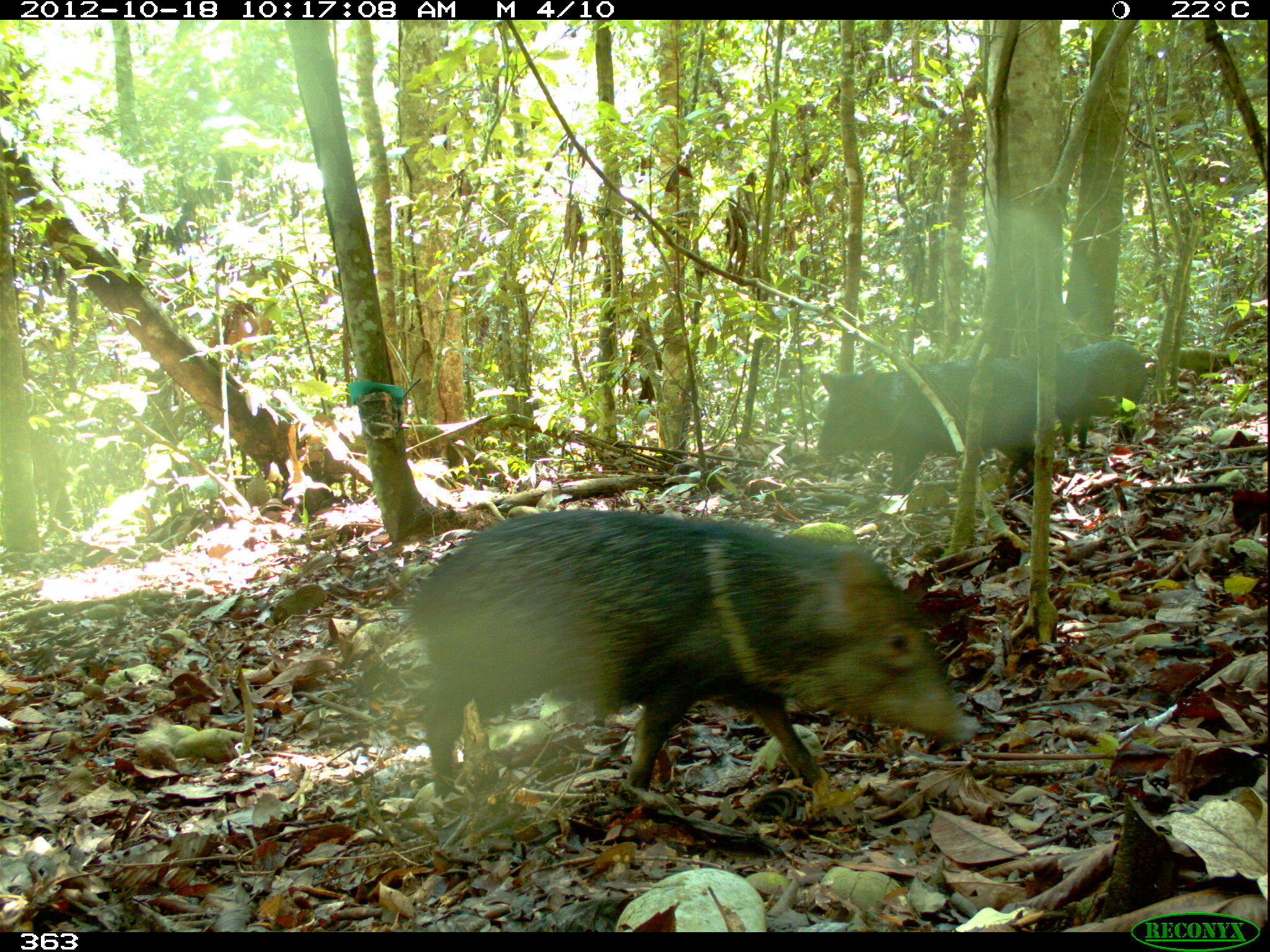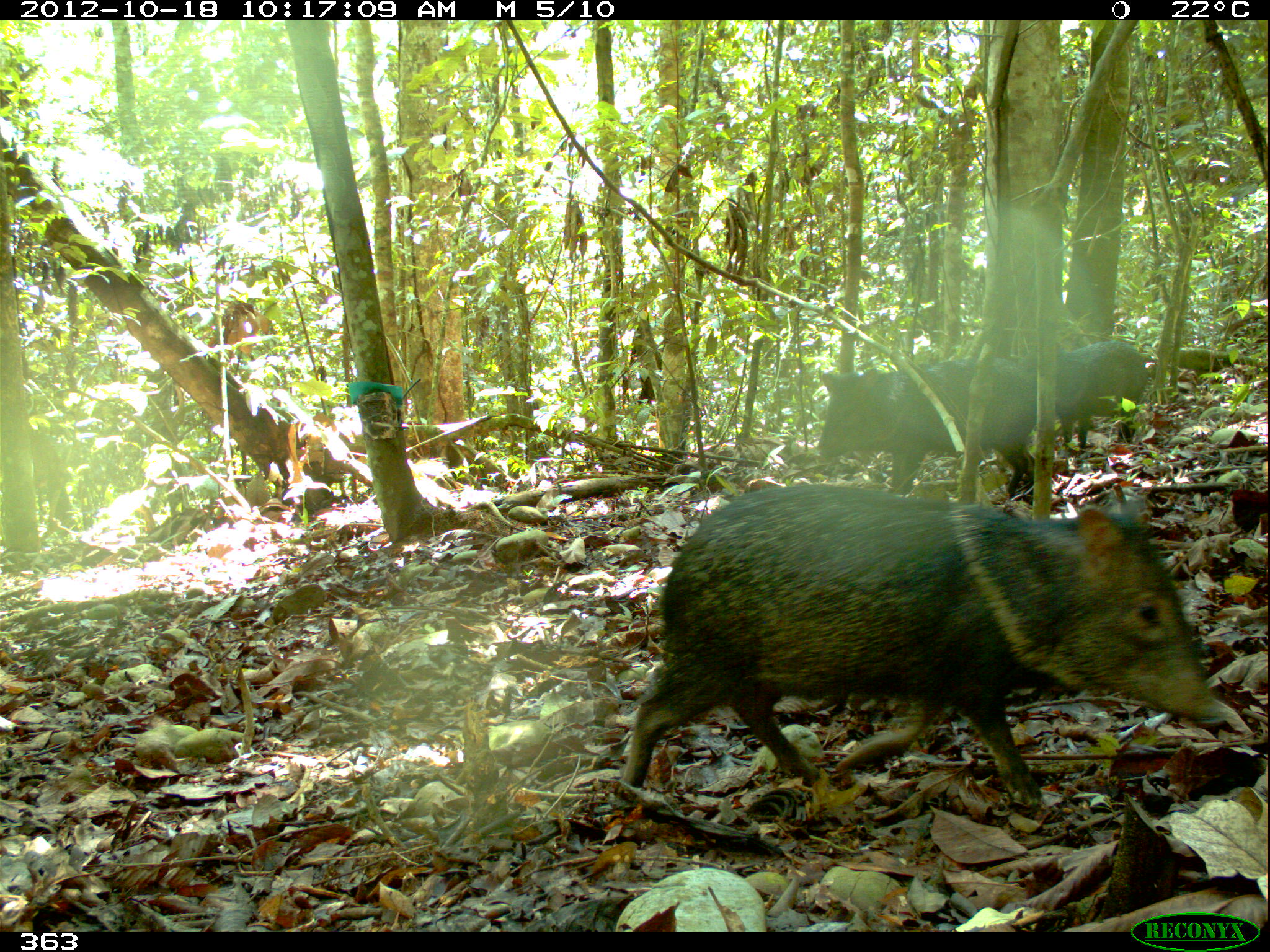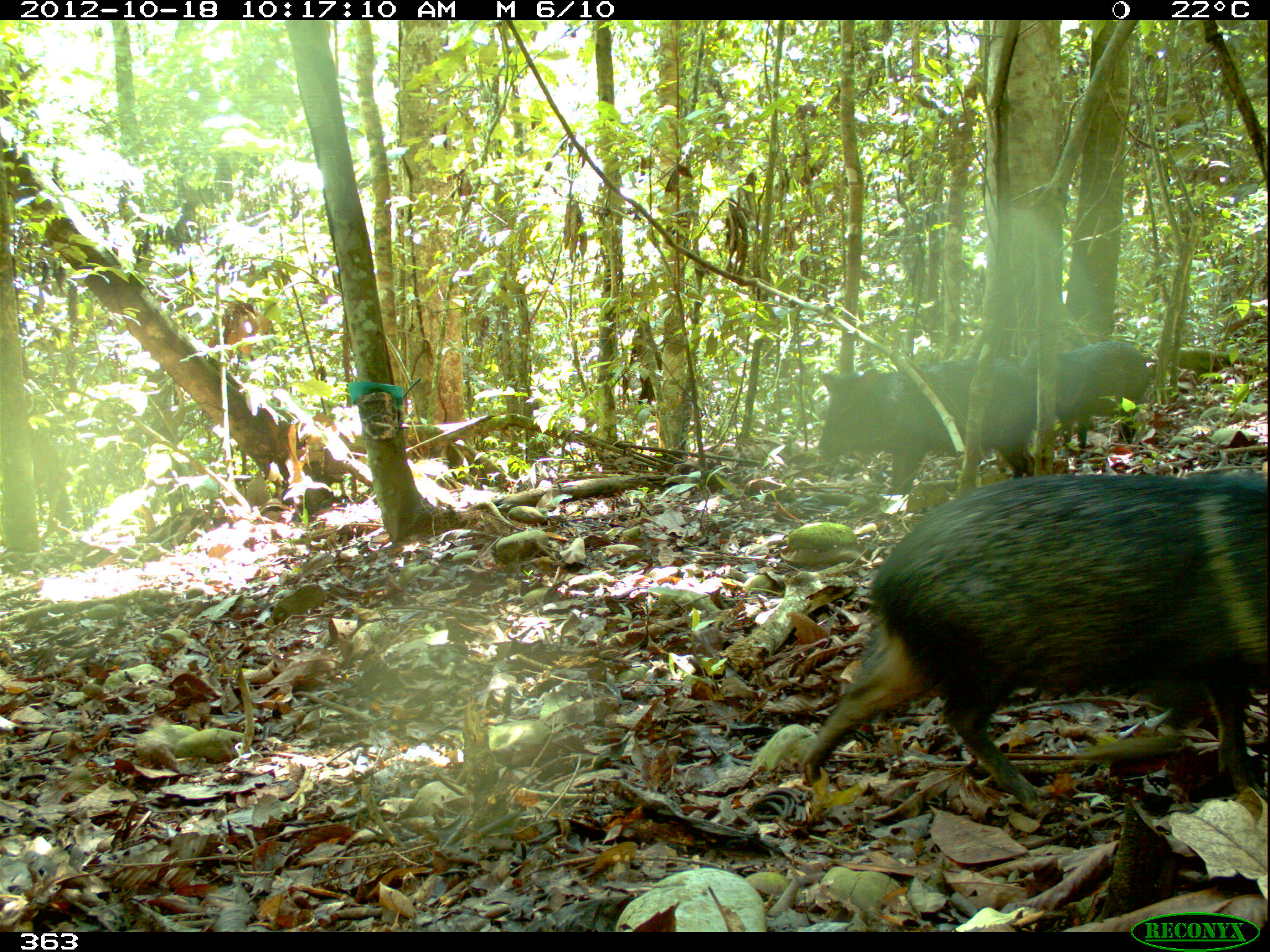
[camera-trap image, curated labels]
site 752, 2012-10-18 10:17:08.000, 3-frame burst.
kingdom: Animalia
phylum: Chordata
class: Mammalia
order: Artiodactyla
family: Tayassuidae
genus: Pecari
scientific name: Pecari tajacu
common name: collared peccary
Pecari tajacu (collared peccary).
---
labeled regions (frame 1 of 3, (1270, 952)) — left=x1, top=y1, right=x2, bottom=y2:
pecari tajacu: left=406, top=507, right=983, bottom=802; left=815, top=361, right=1040, bottom=496; left=1005, top=338, right=1149, bottom=449